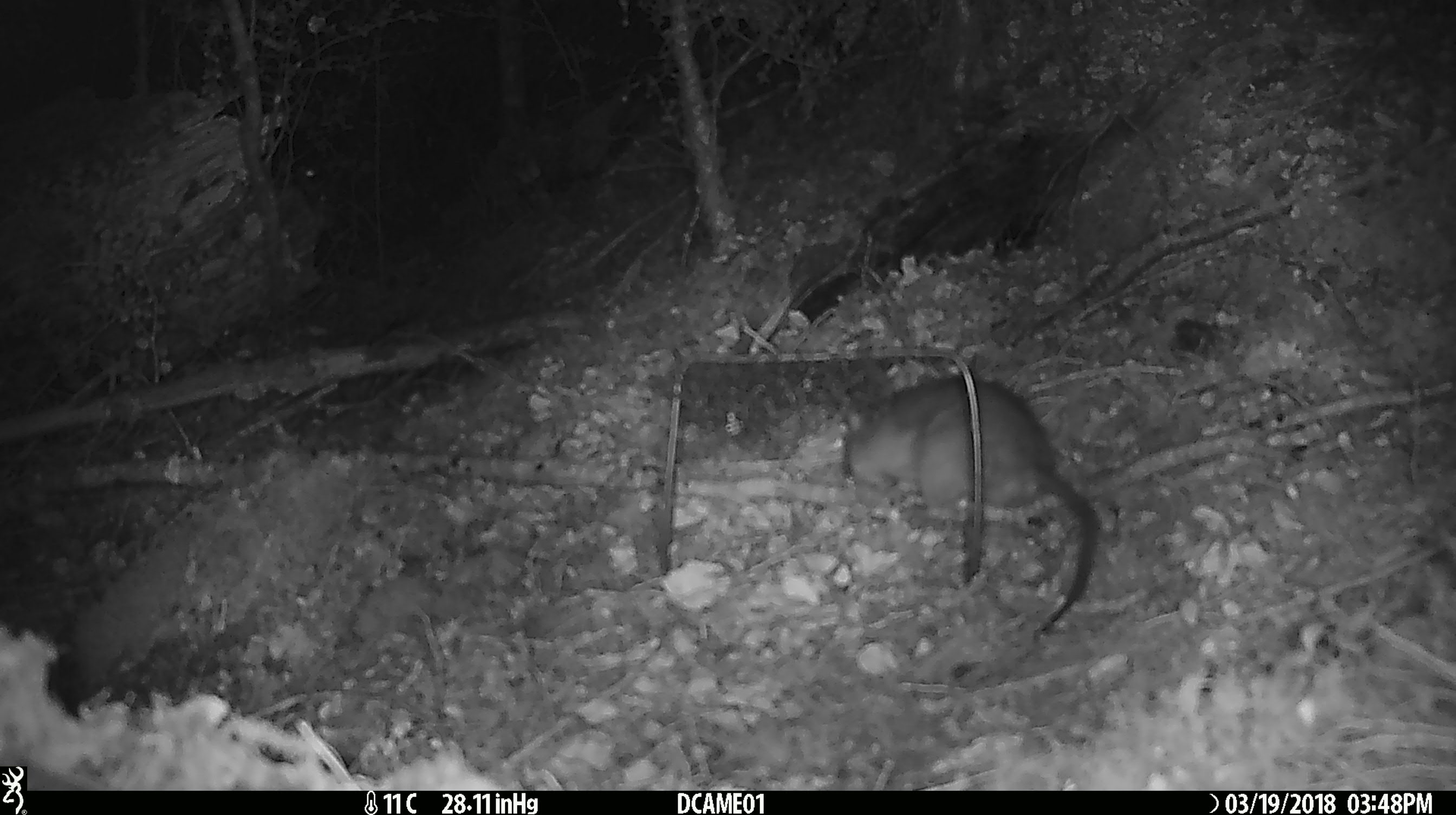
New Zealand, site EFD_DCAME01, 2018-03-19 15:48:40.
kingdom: Animalia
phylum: Chordata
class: Mammalia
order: Rodentia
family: Muridae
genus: Rattus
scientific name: Rattus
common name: rat